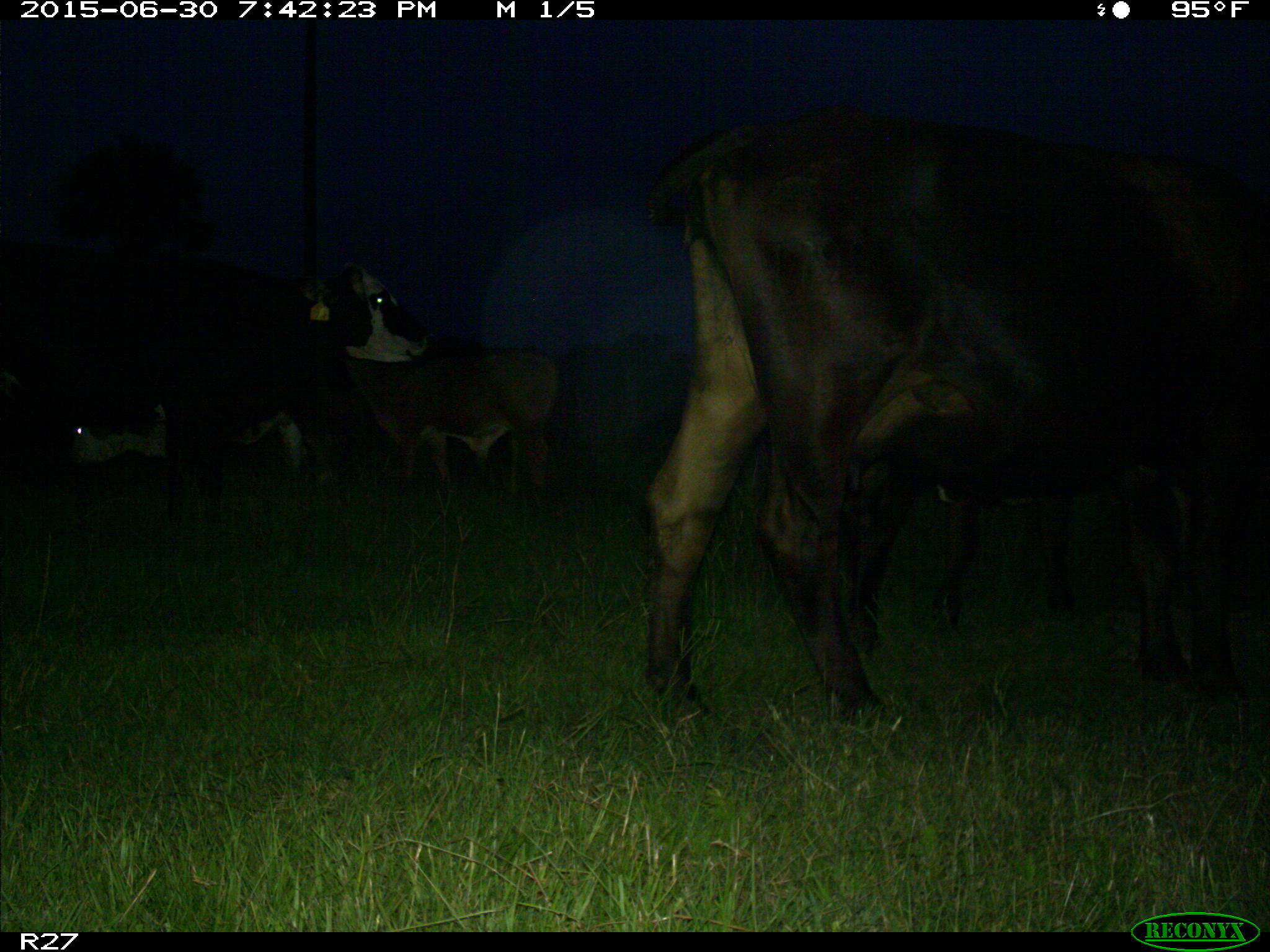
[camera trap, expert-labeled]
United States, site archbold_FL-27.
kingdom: Animalia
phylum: Chordata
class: Mammalia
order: Artiodactyla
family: Bovidae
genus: Bos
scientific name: Bos taurus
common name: domestic cow